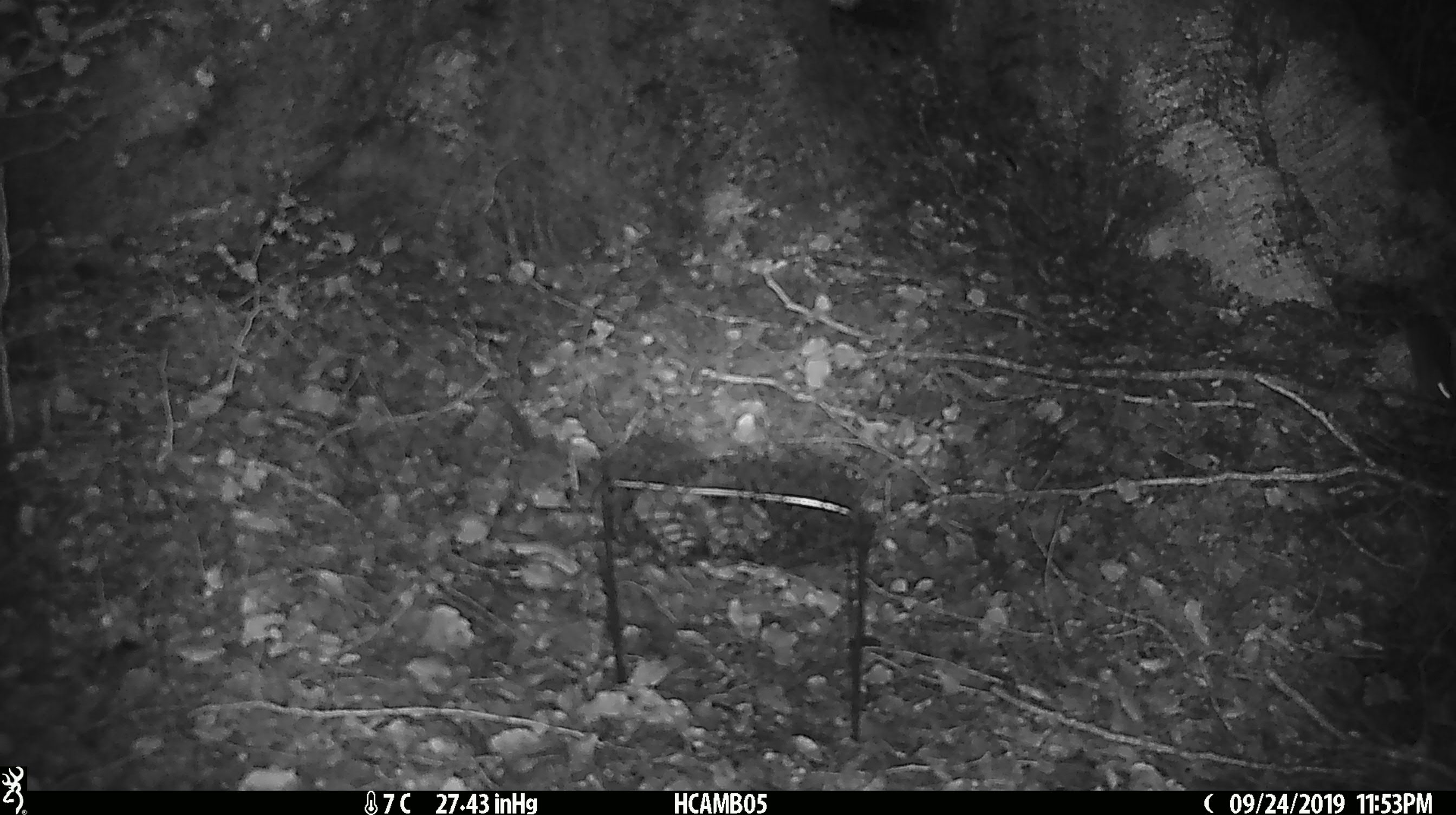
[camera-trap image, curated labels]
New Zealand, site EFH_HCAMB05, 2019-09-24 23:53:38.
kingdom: Animalia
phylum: Chordata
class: Mammalia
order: Rodentia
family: Muridae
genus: Mus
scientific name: Mus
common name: mouse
Mouse (Mus).